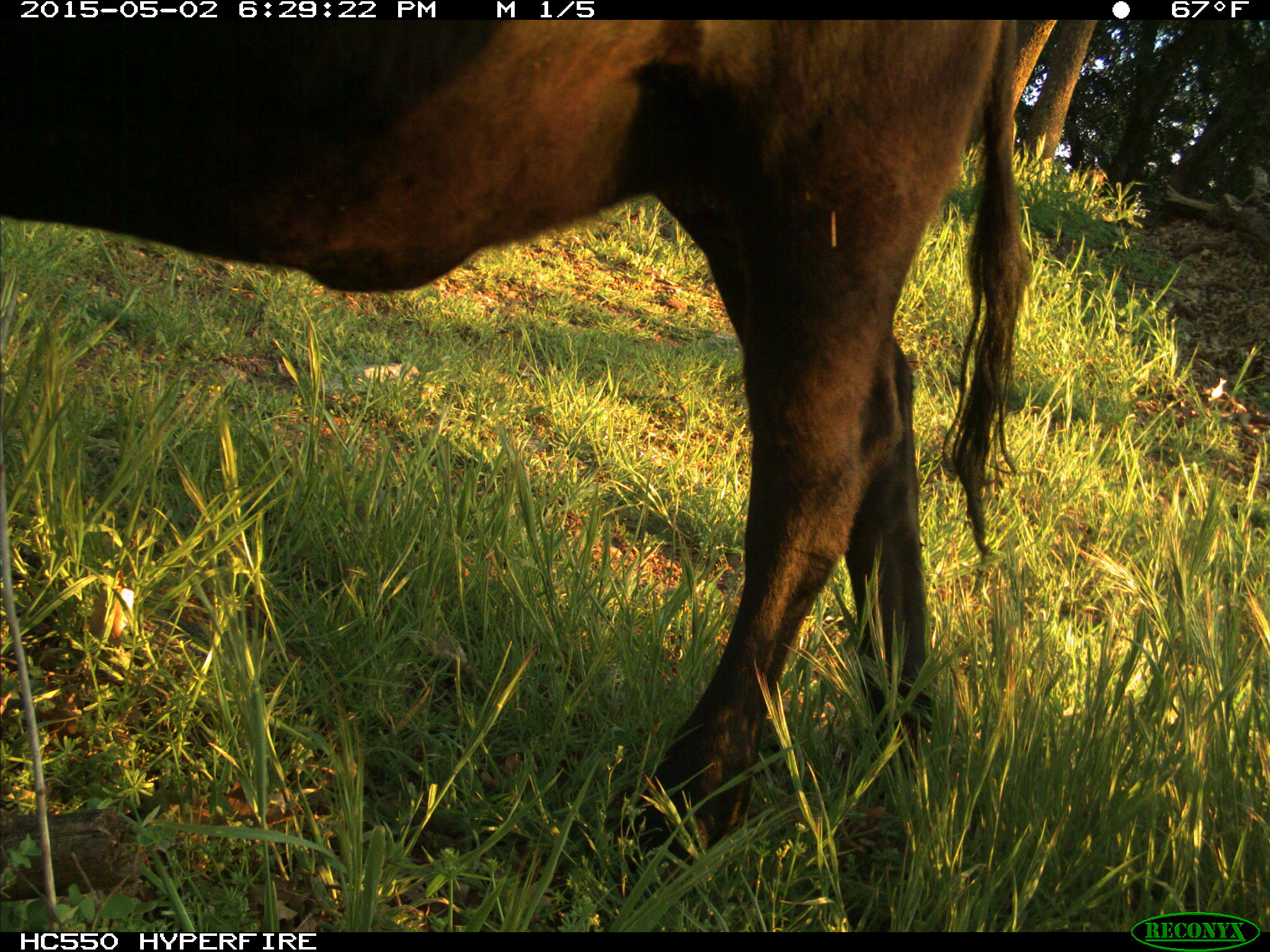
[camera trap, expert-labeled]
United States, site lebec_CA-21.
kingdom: Animalia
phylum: Chordata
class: Mammalia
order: Artiodactyla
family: Bovidae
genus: Bos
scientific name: Bos taurus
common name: domestic cow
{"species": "Bos taurus (domestic cow)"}